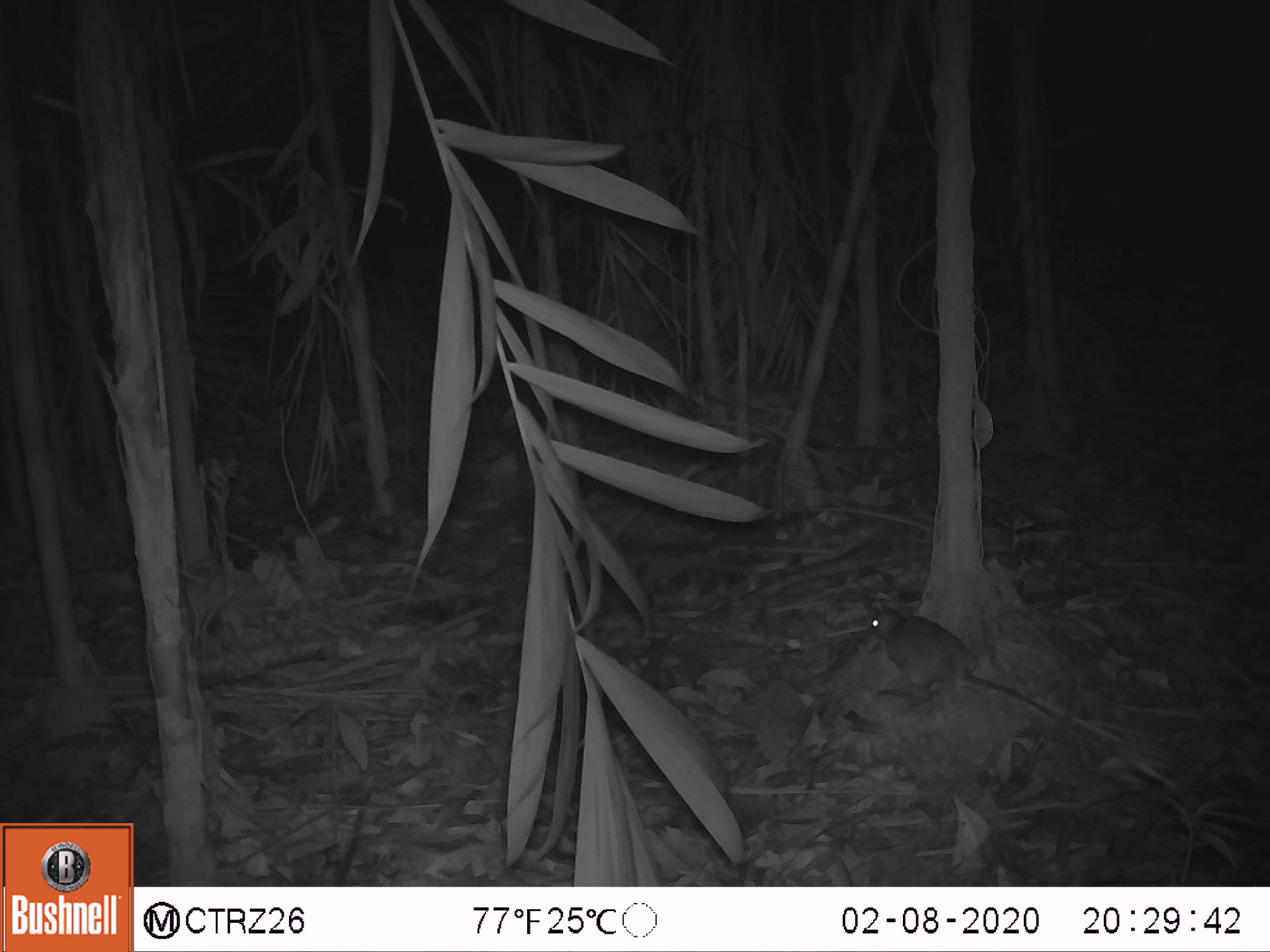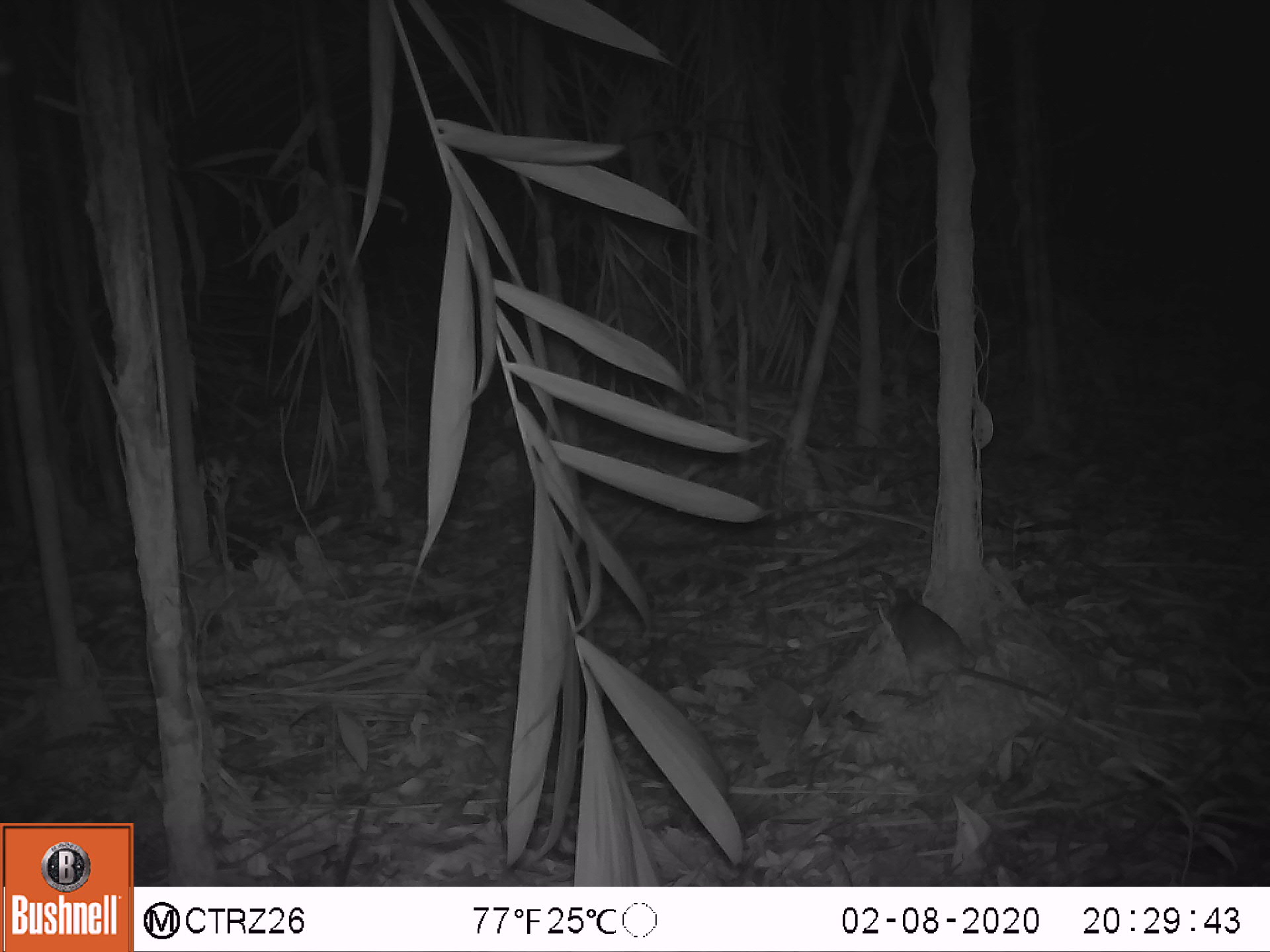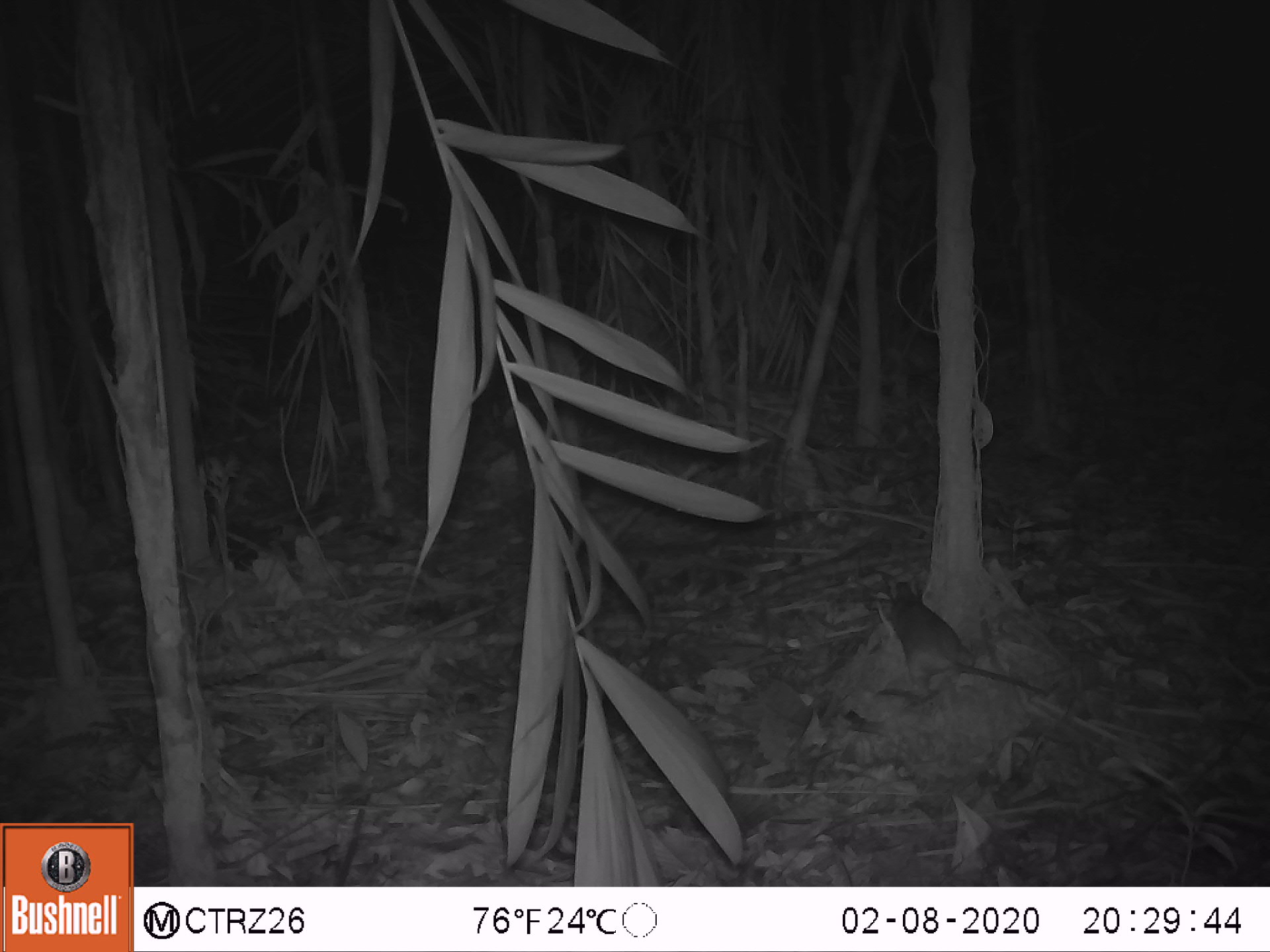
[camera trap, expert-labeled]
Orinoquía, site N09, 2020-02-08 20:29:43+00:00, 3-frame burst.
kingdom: Animalia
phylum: Chordata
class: Mammalia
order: Rodentia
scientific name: Rodentia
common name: rodent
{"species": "rodent (Rodentia)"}